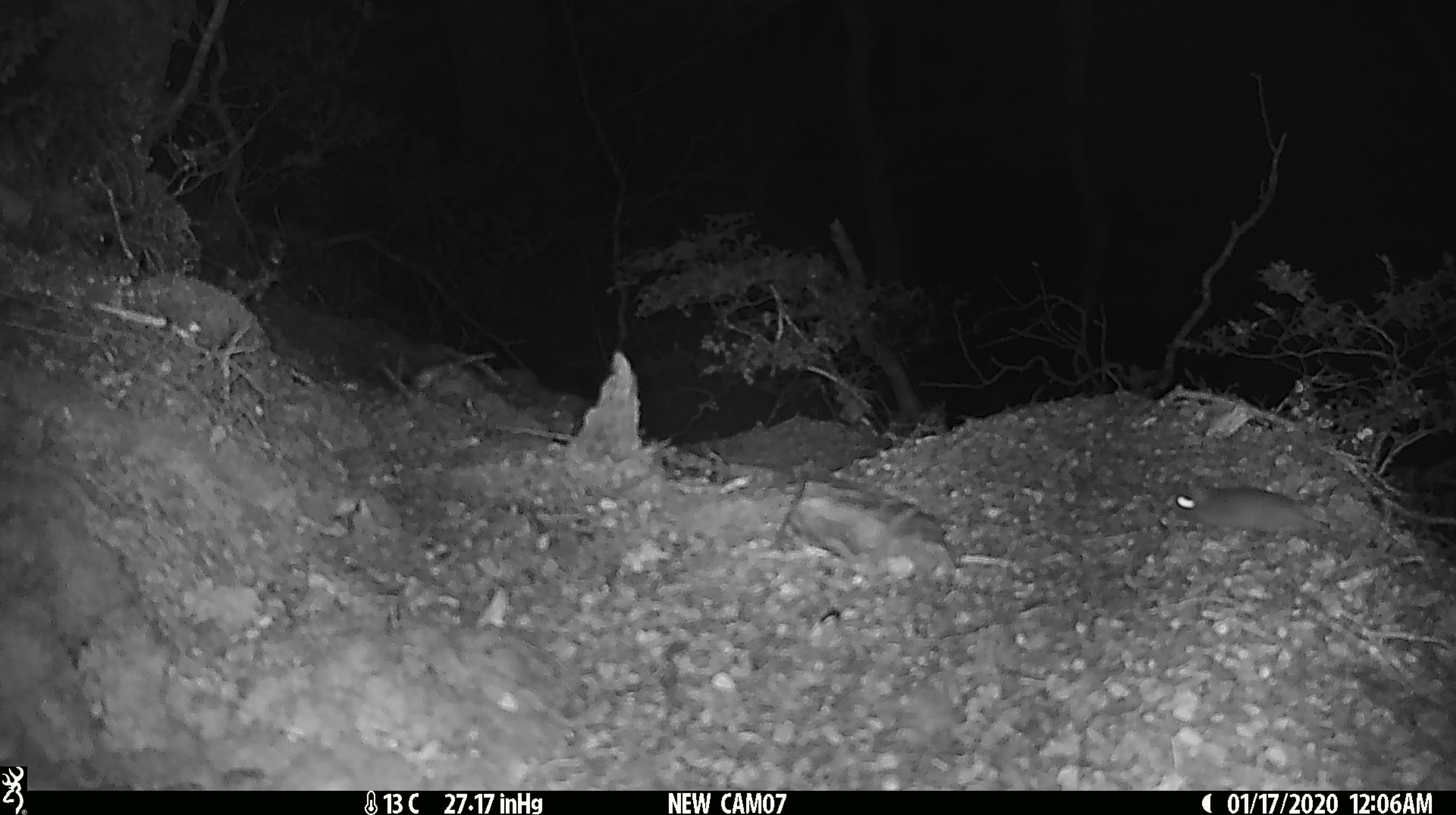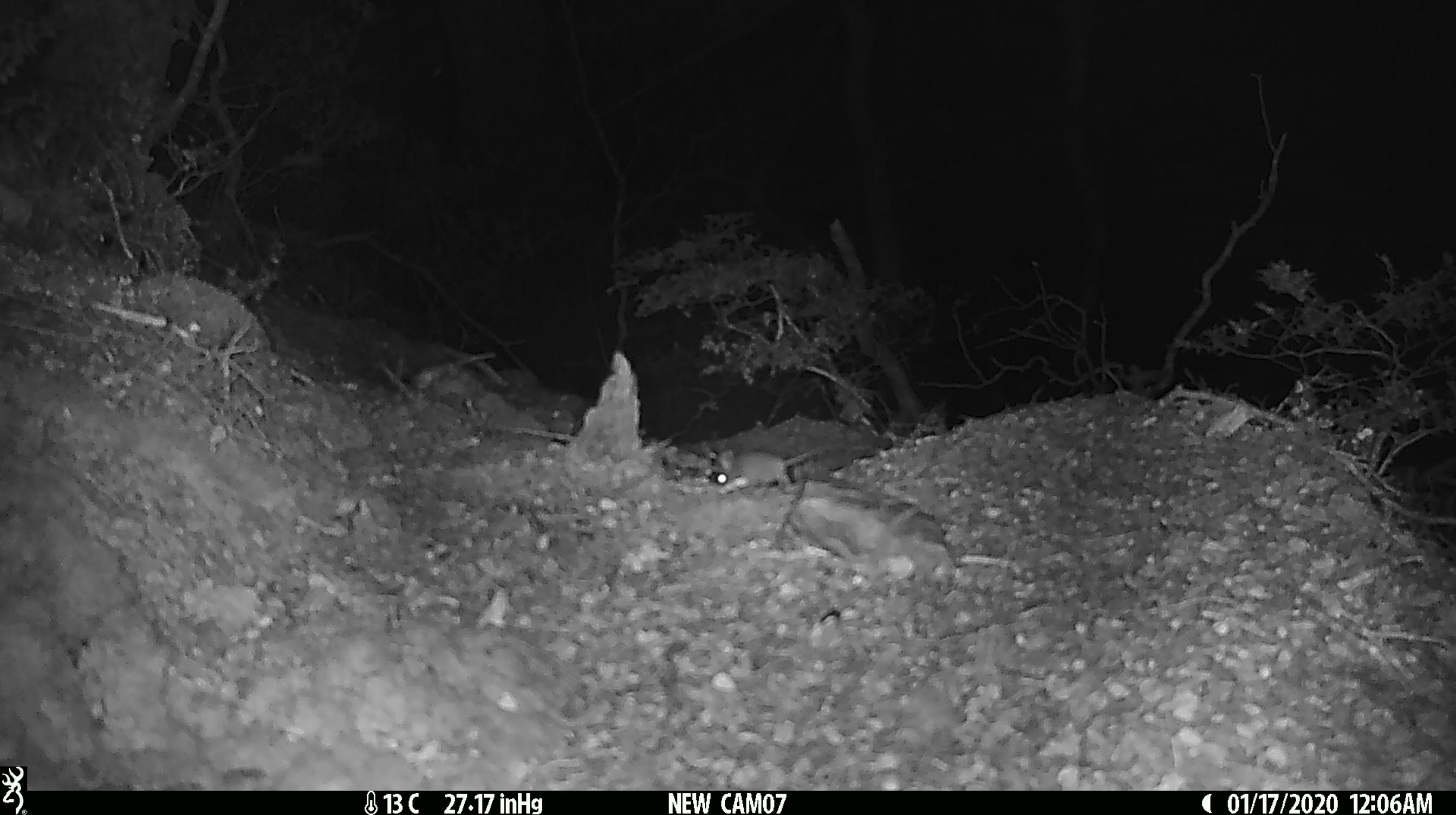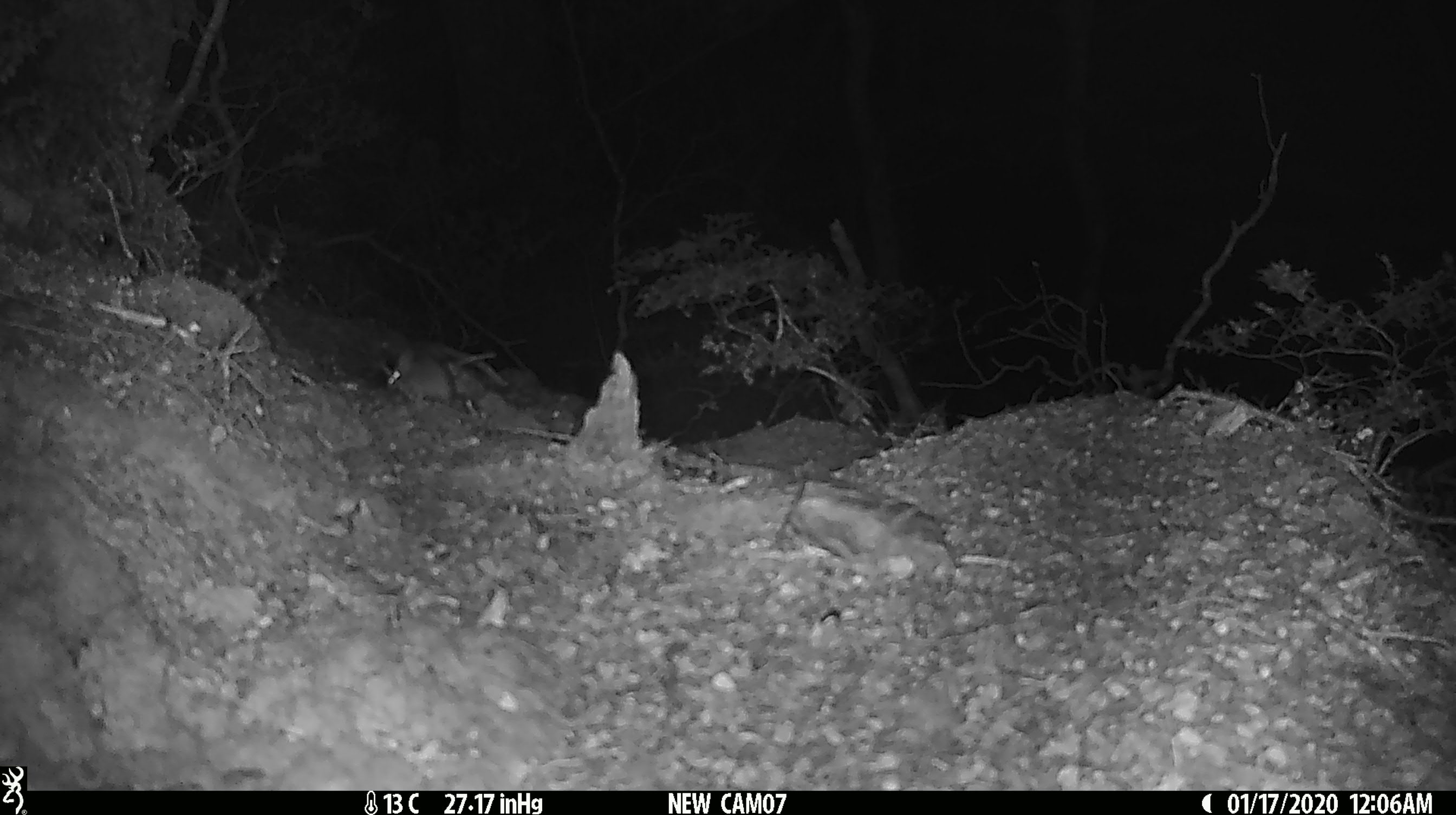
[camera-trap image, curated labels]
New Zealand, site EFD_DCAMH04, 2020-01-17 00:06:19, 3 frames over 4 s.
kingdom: Animalia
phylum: Chordata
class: Mammalia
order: Rodentia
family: Muridae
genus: Mus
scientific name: Mus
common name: mouse